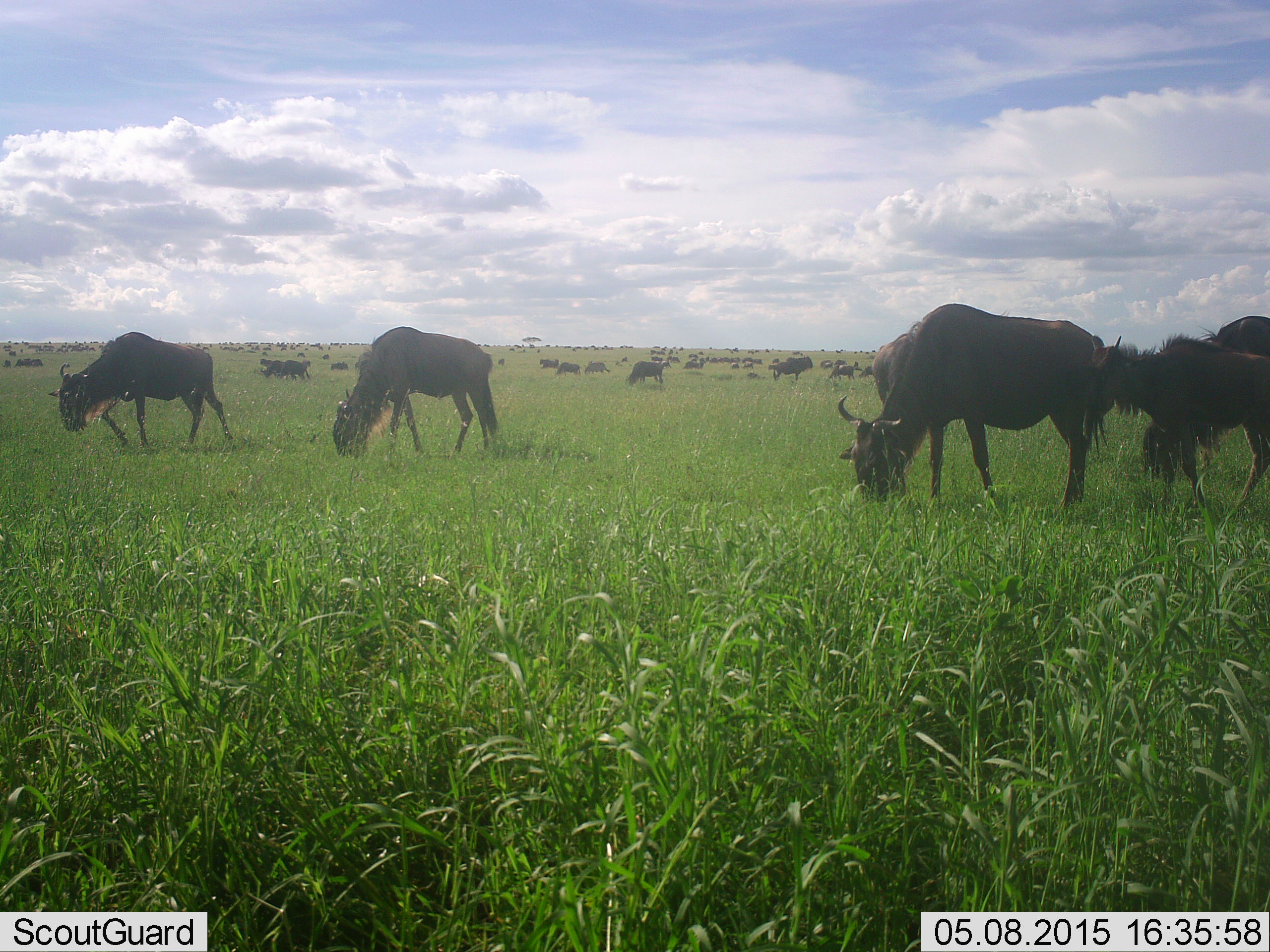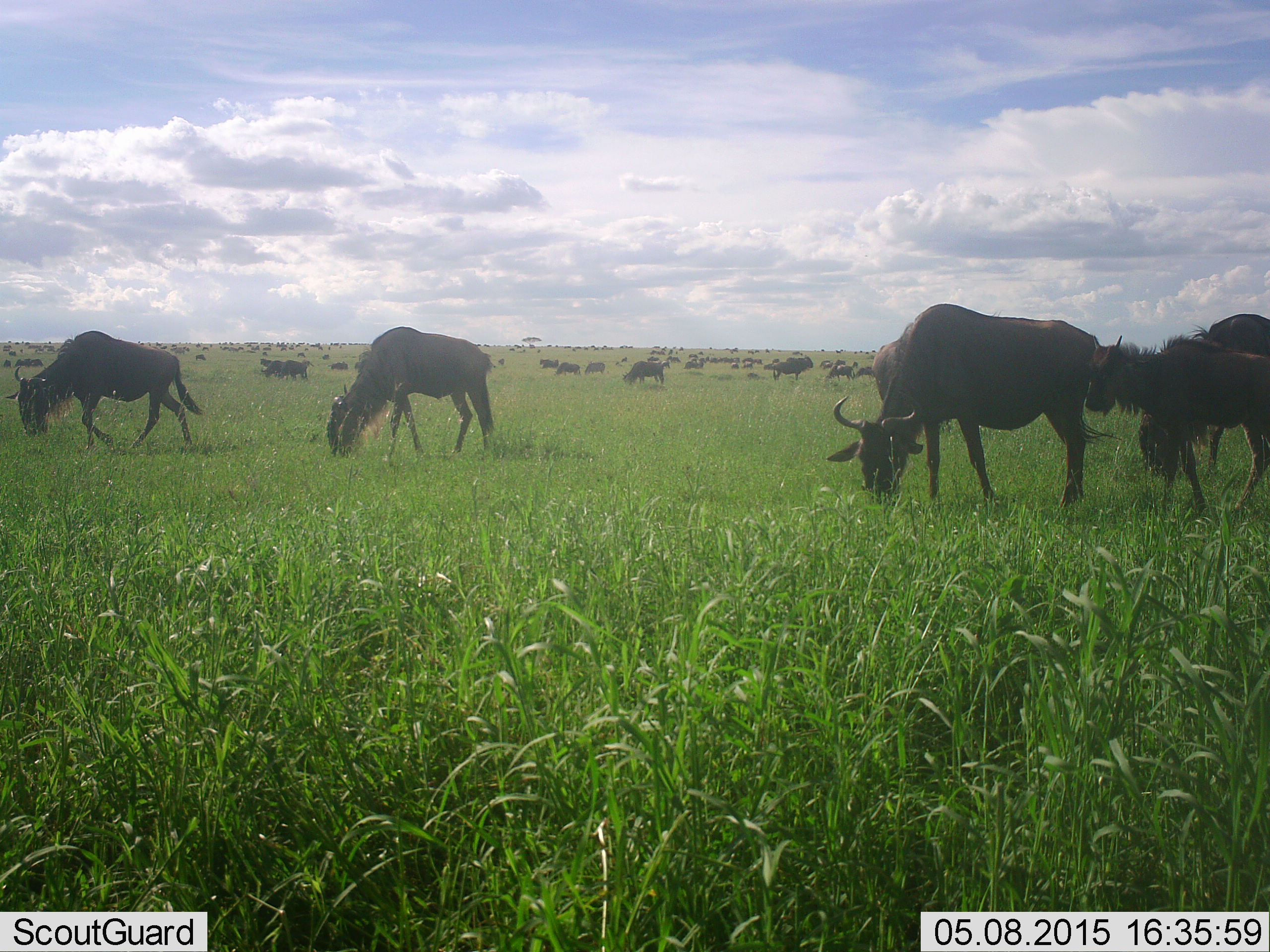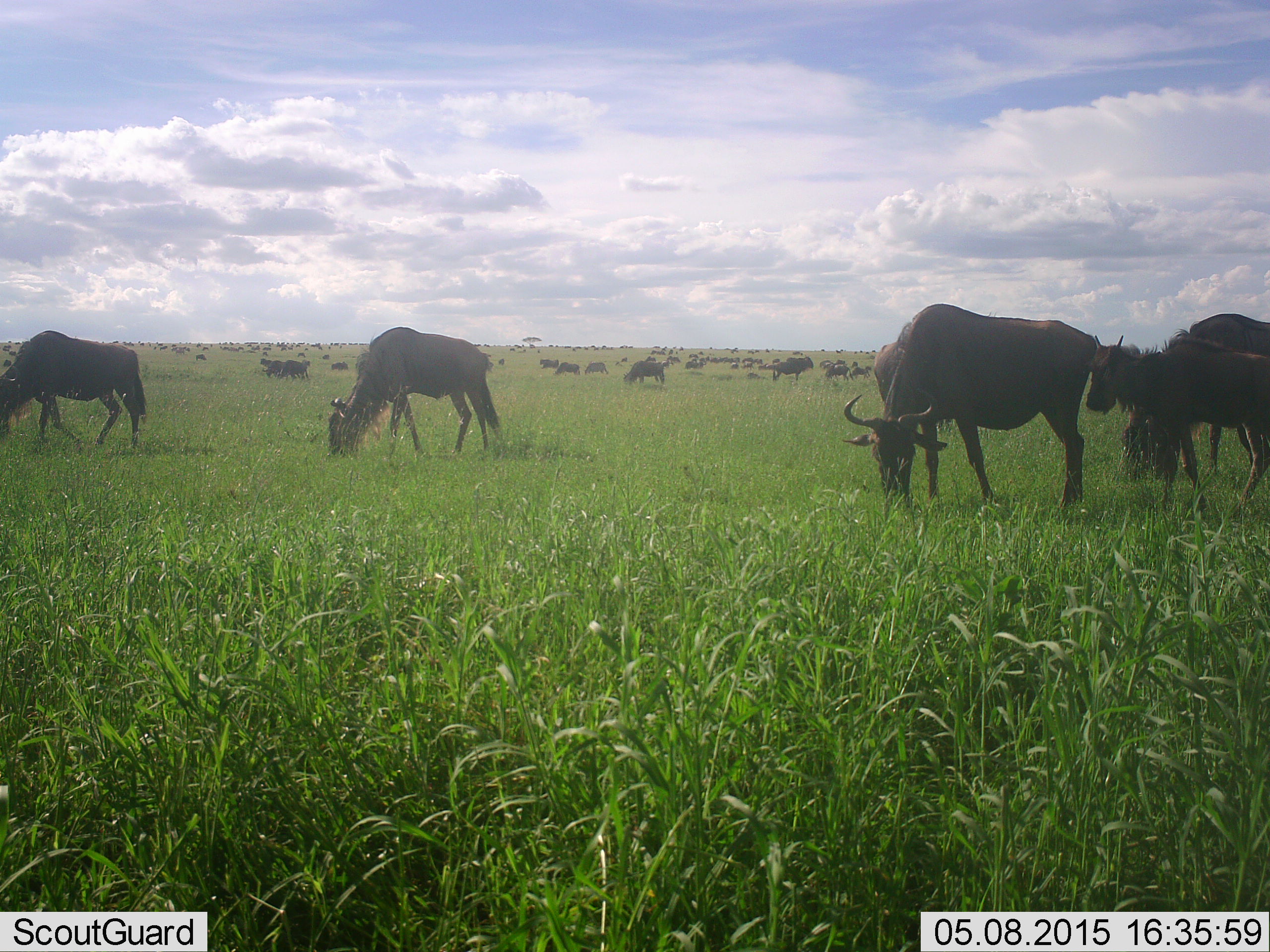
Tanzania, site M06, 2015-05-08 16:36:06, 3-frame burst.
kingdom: Animalia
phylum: Chordata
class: Mammalia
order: Artiodactyla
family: Bovidae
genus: Connochaetes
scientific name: Connochaetes taurinus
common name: blue wildebeest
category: wildebeest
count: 51+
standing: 40%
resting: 0%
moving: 20%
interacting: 0%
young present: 10%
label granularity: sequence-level